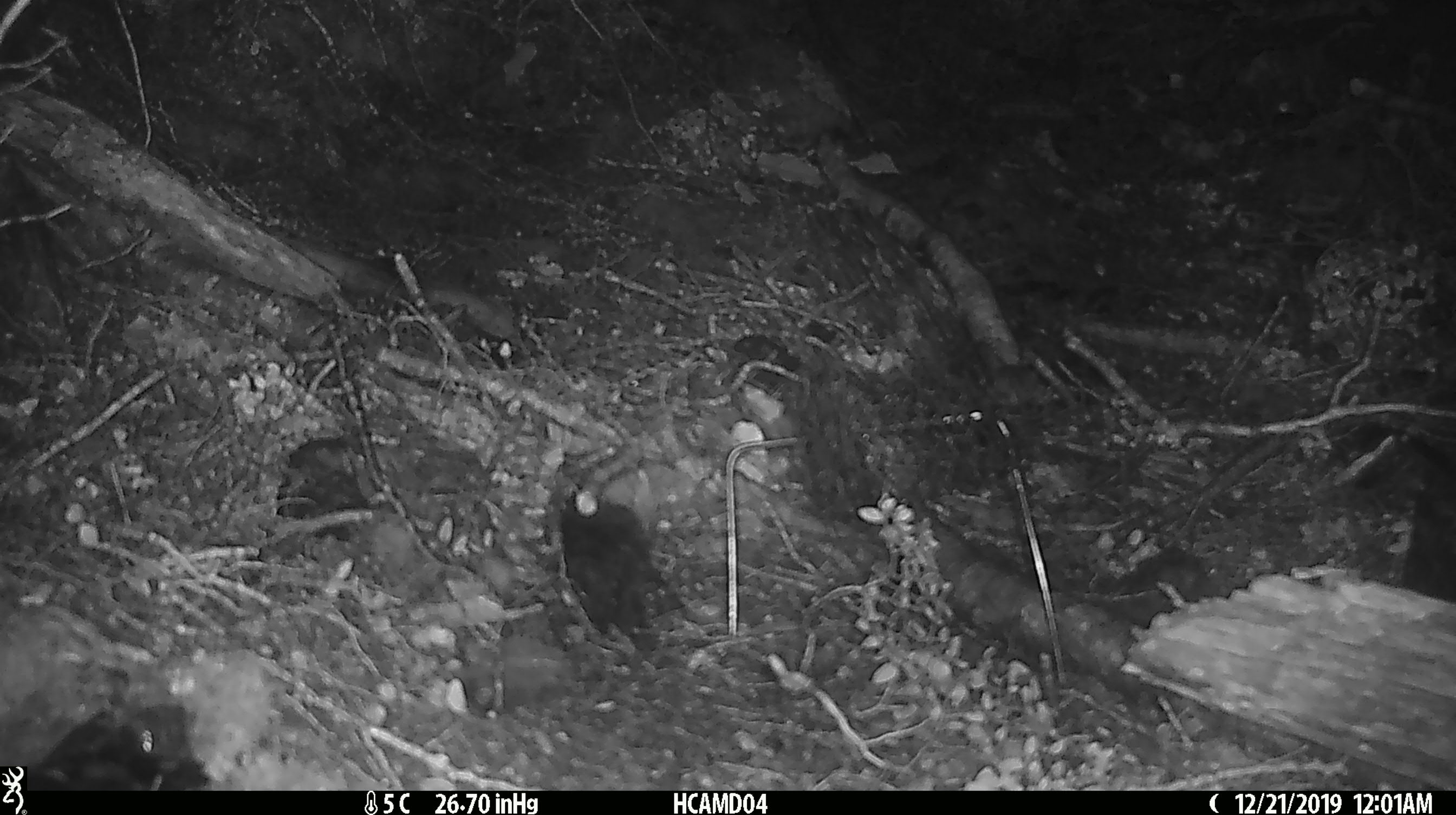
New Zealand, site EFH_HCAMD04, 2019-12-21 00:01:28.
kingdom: Animalia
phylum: Chordata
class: Mammalia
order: Rodentia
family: Muridae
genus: Mus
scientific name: Mus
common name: mouse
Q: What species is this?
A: Mouse (Mus).